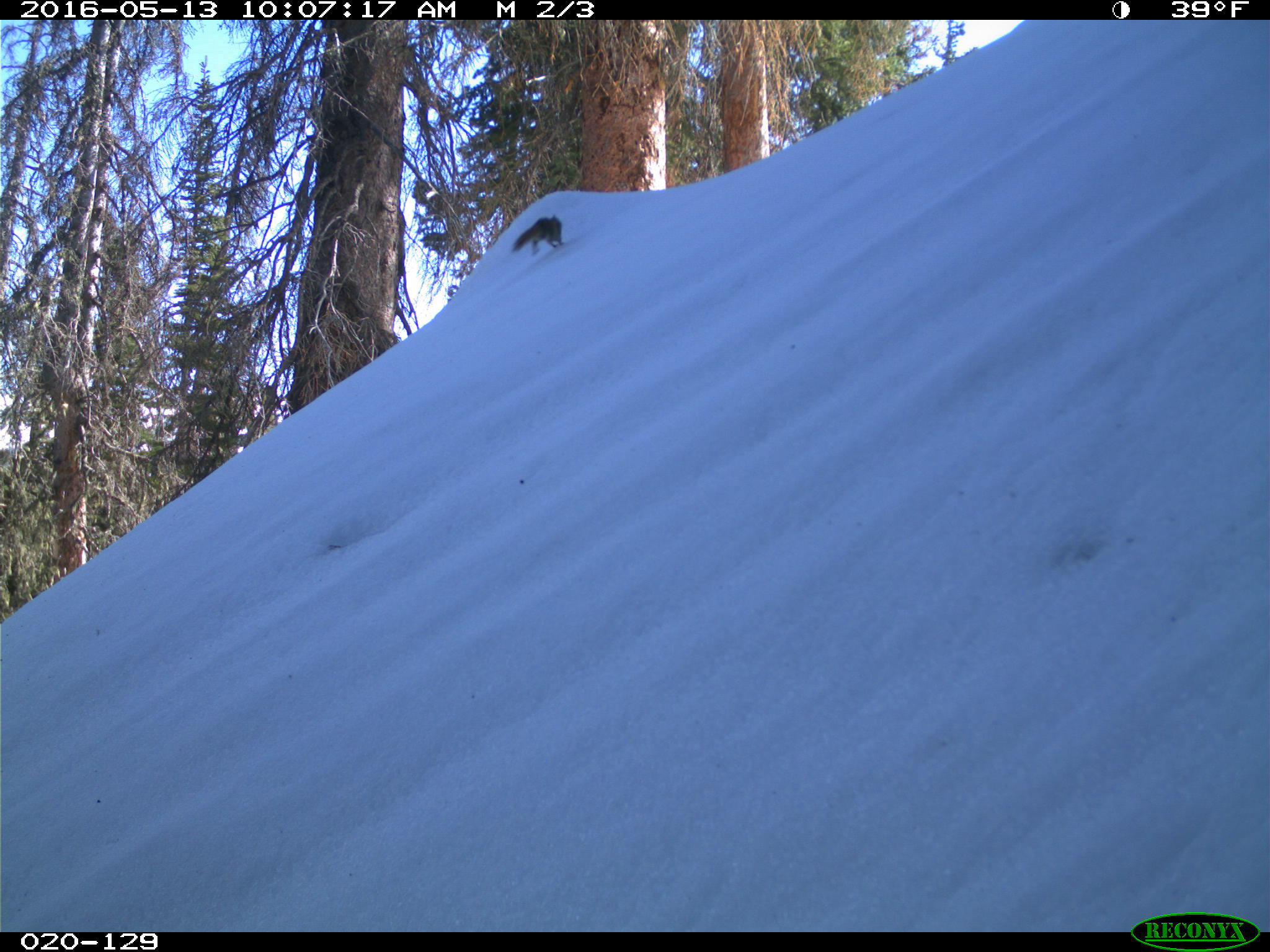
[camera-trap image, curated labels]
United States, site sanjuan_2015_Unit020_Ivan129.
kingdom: Animalia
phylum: Chordata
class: Mammalia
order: Rodentia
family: Sciuridae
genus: Tamiasciurus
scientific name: Tamiasciurus hudsonicus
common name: american red squirrel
Tamiasciurus hudsonicus (american red squirrel).